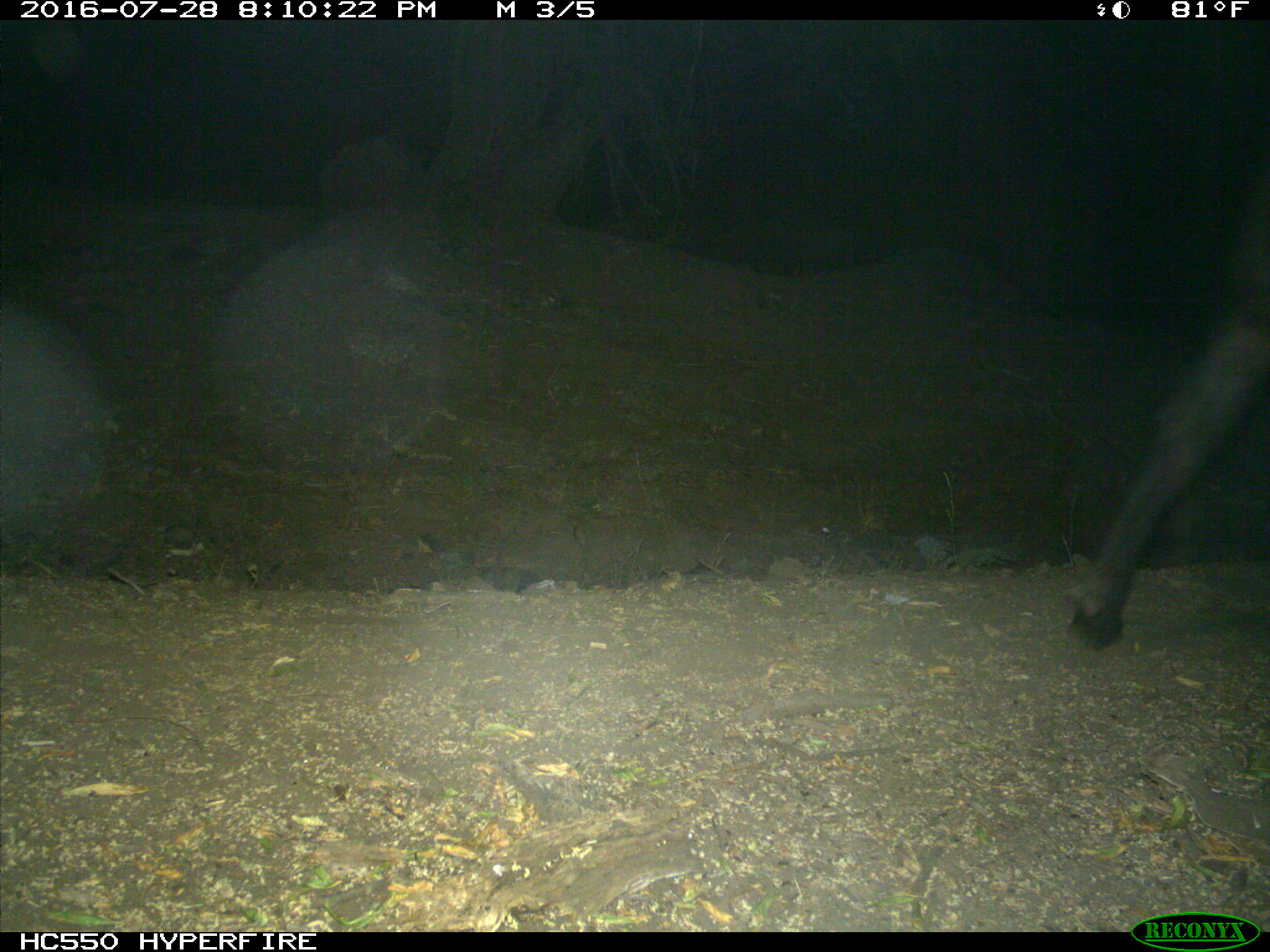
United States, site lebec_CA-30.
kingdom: Animalia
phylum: Chordata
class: Mammalia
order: Artiodactyla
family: Bovidae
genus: Bos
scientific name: Bos taurus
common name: domestic cow